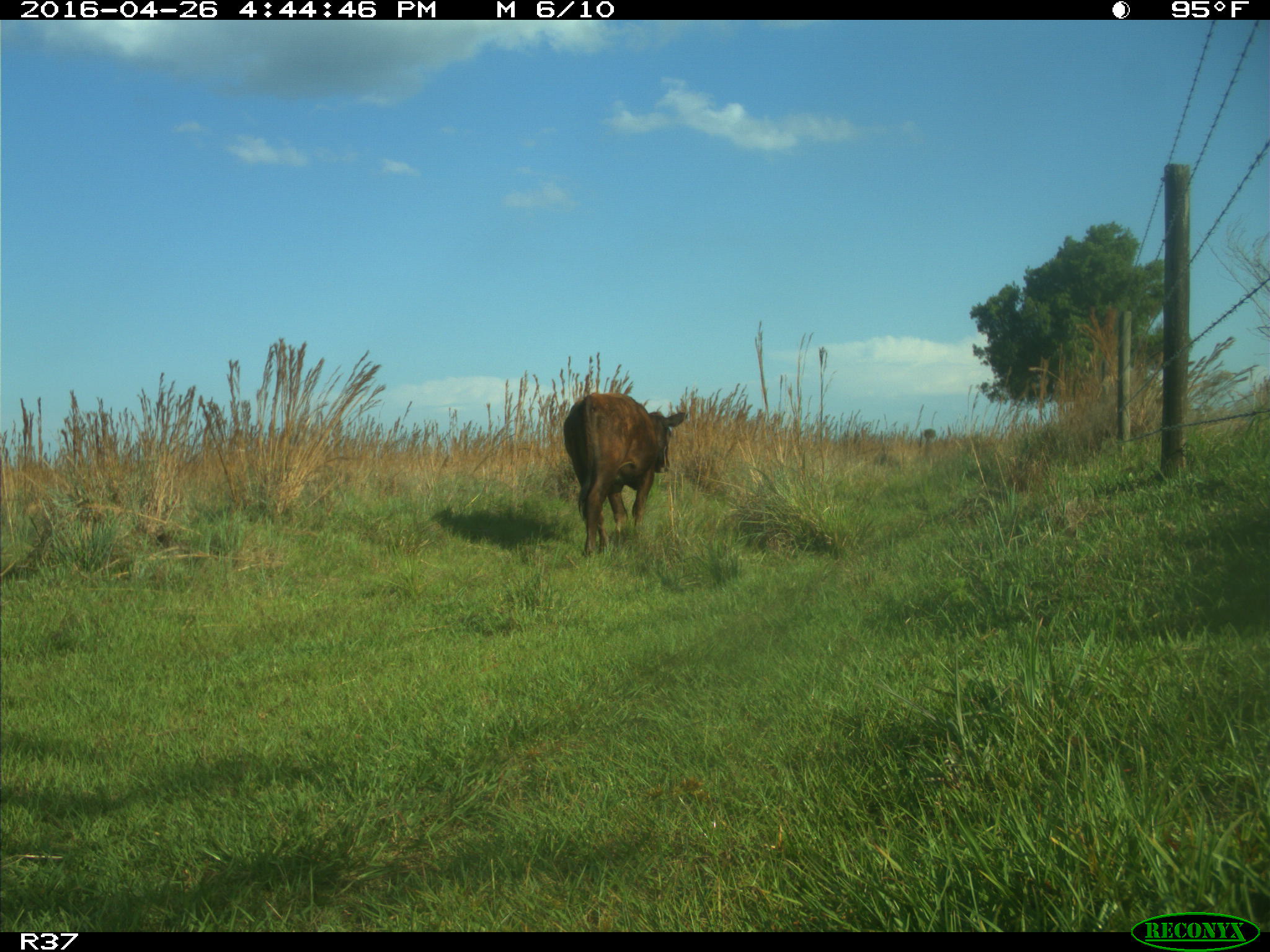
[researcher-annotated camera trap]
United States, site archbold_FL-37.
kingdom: Animalia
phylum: Chordata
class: Mammalia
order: Artiodactyla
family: Bovidae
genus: Bos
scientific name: Bos taurus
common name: domestic cow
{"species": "Bos taurus (domestic cow)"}